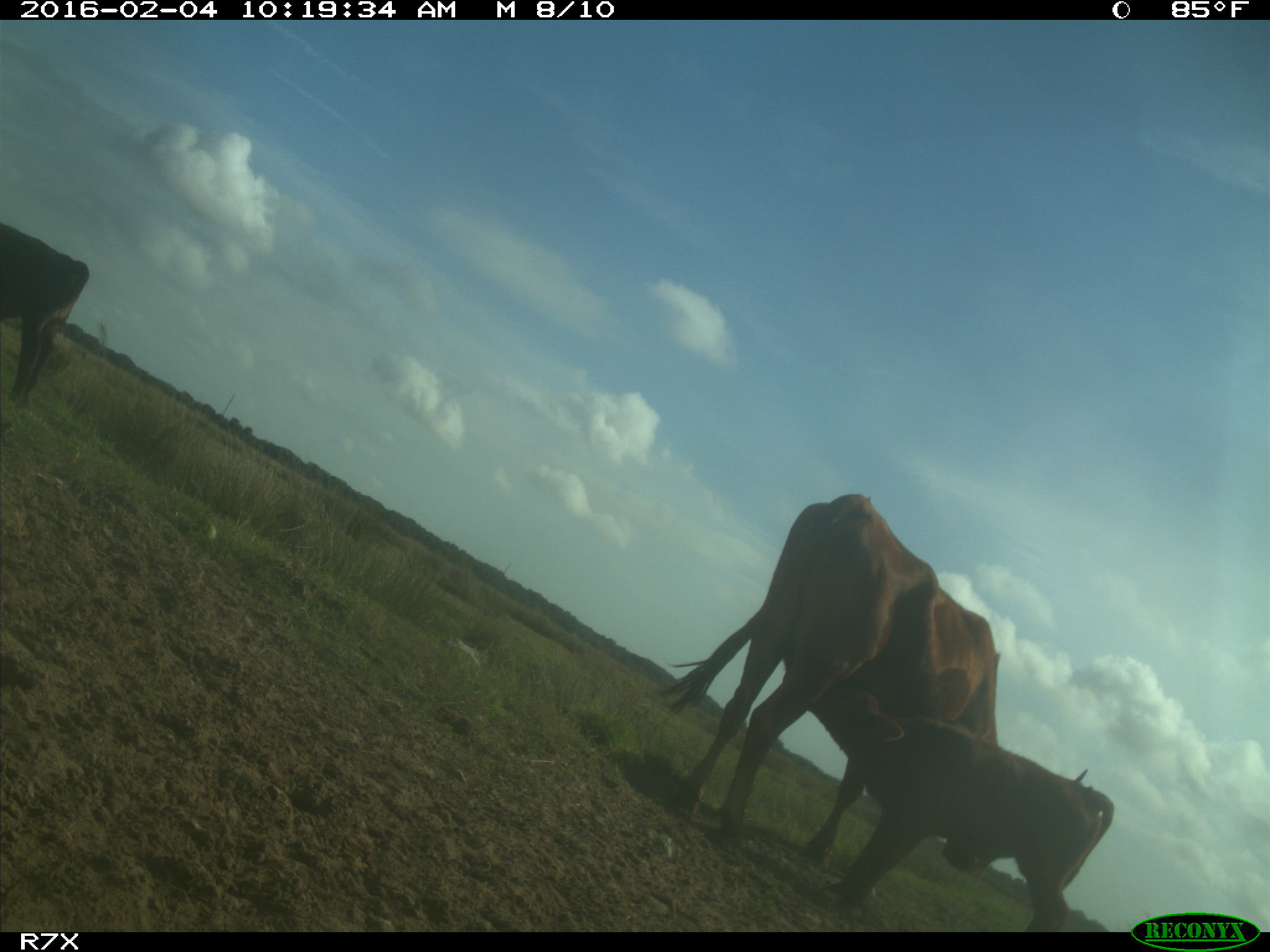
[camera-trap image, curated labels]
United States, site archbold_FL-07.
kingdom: Animalia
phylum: Chordata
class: Mammalia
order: Artiodactyla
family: Bovidae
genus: Bos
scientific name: Bos taurus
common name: domestic cow